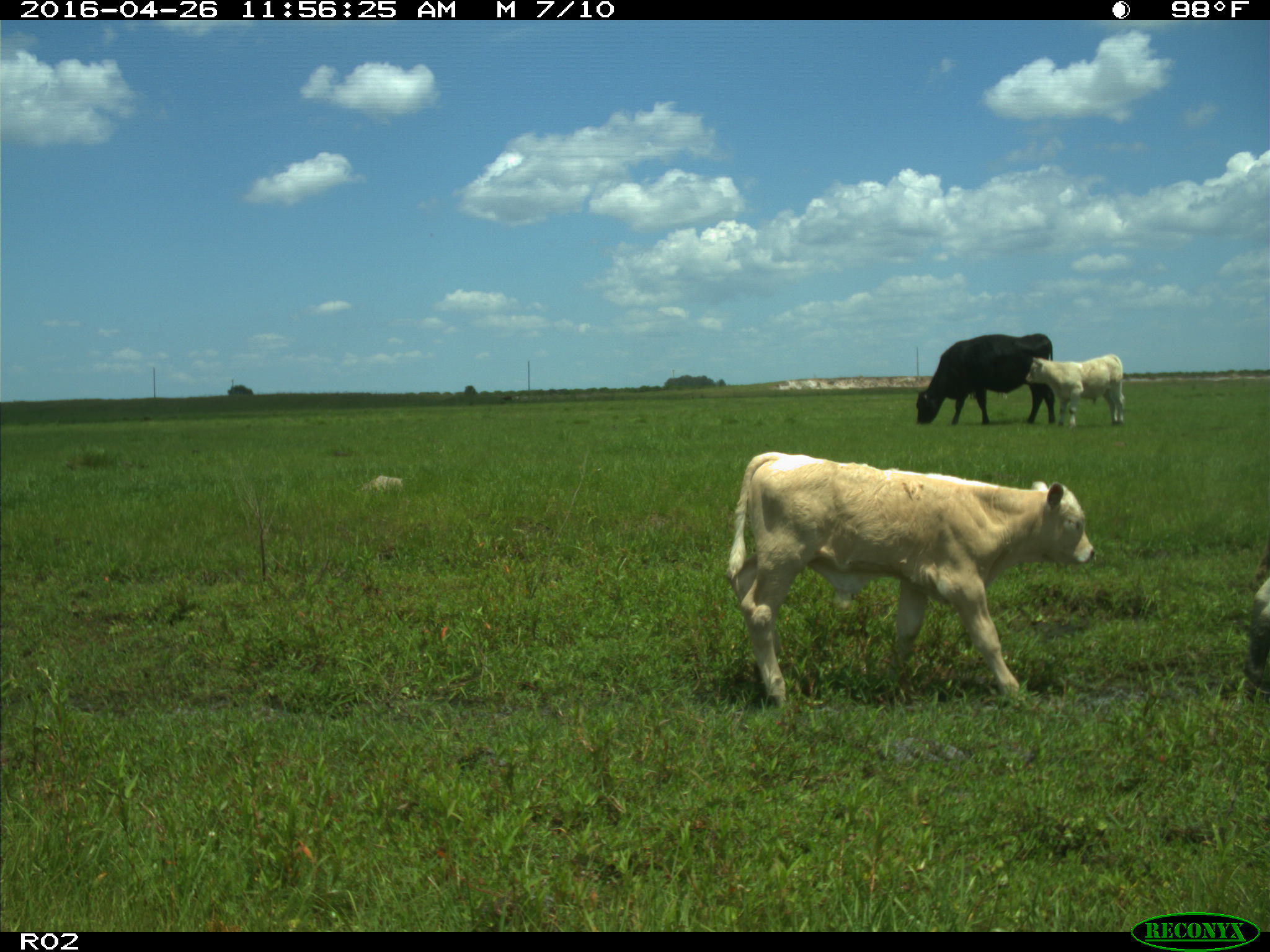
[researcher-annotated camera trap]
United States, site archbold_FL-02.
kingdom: Animalia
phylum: Chordata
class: Mammalia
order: Artiodactyla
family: Bovidae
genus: Bos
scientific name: Bos taurus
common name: domestic cow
Bos taurus (domestic cow).